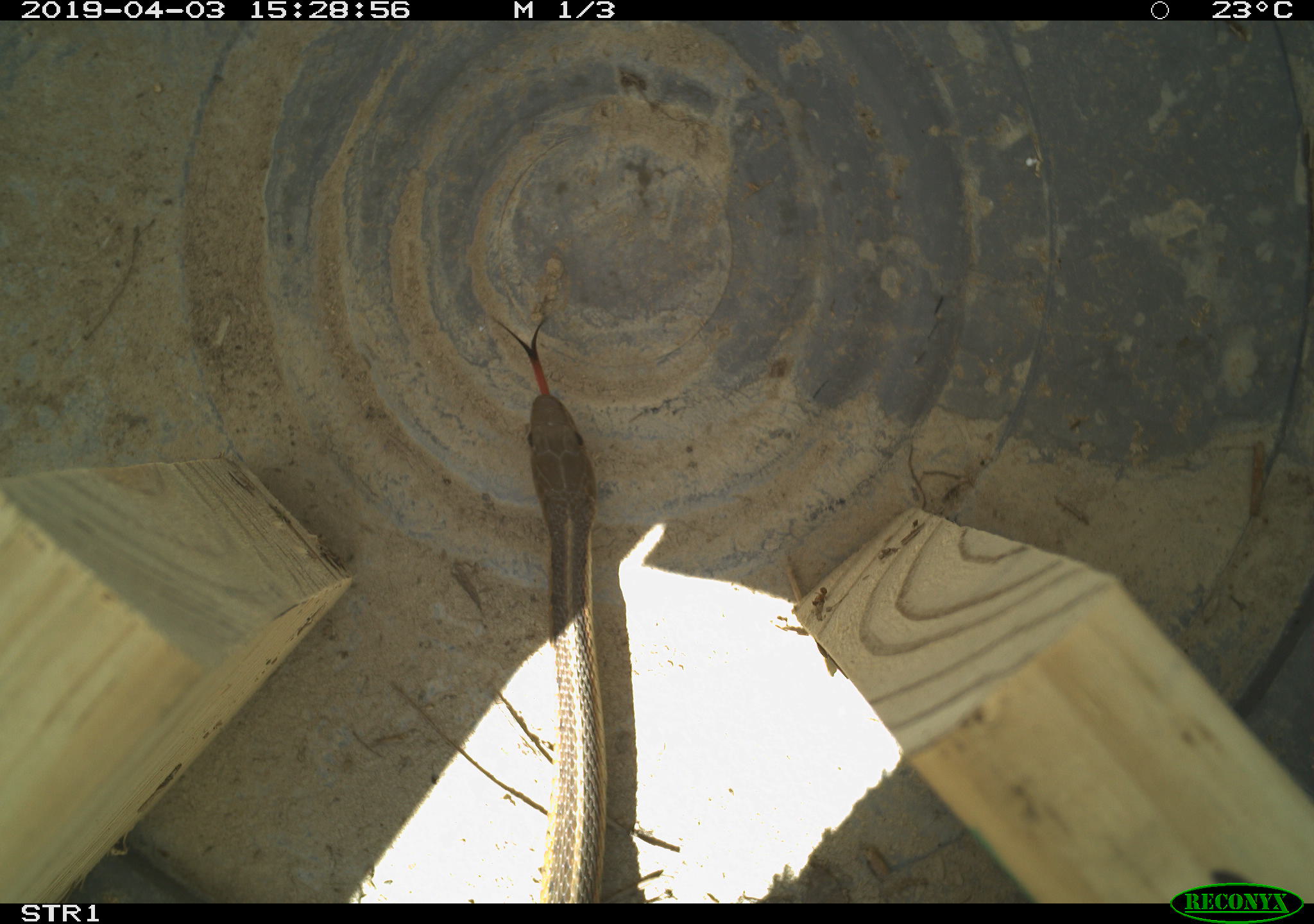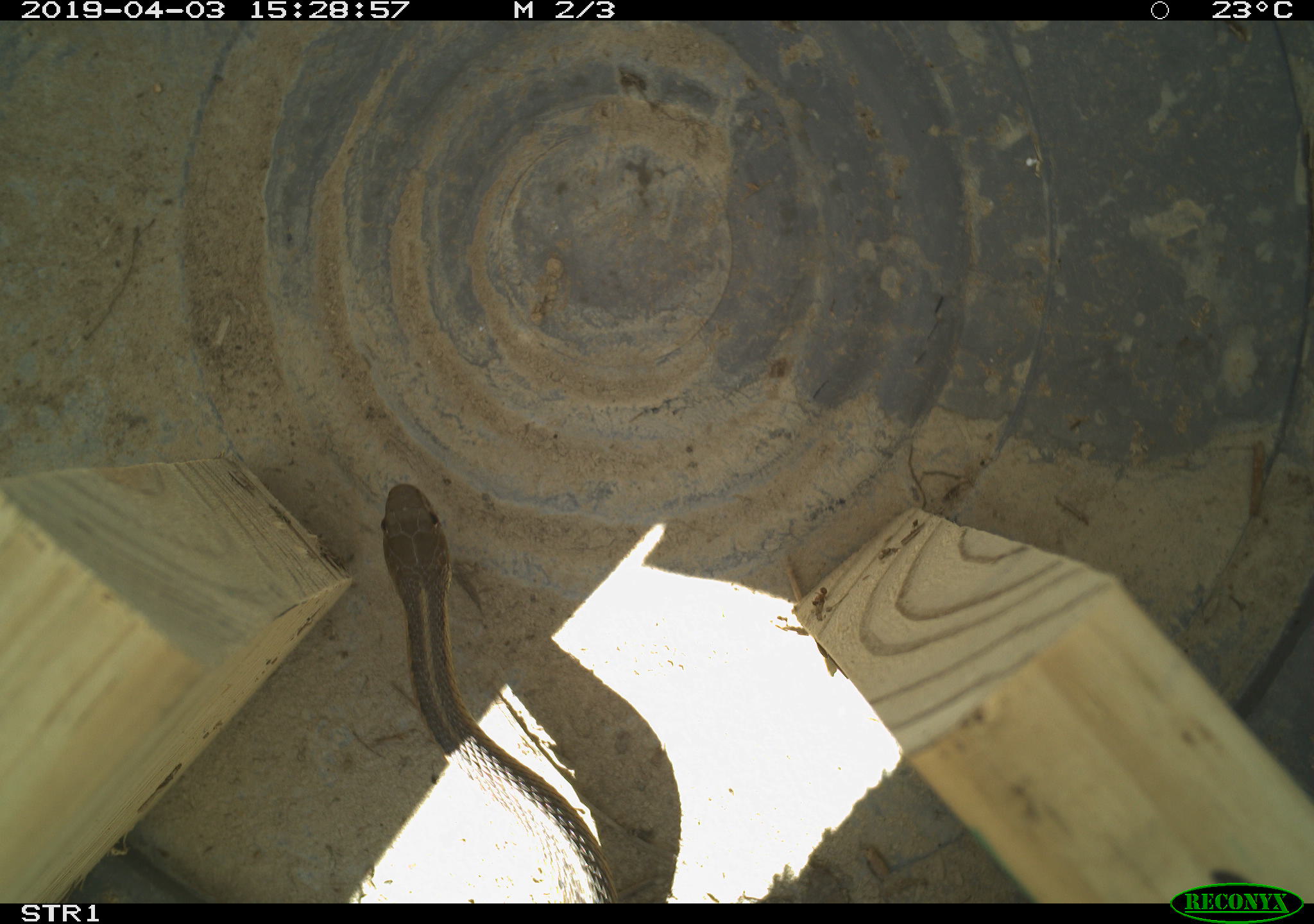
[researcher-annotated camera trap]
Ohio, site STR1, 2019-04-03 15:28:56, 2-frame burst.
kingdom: Animalia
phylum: Chordata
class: Reptilia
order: Squamata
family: Colubridae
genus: Thamnophis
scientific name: Thamnophis sirtalis sirtalis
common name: eastern gartersnake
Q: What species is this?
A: Eastern gartersnake (Thamnophis sirtalis sirtalis).